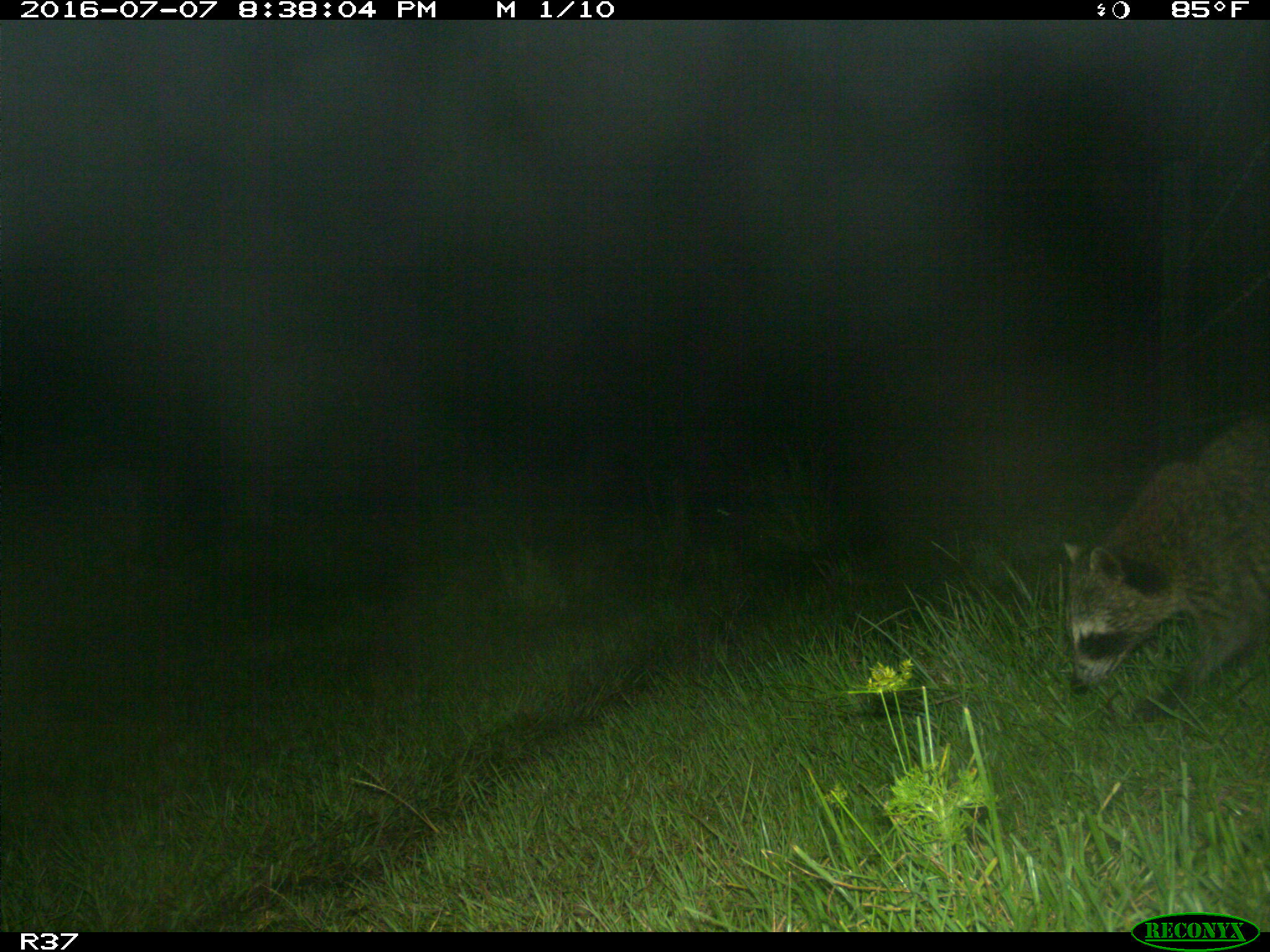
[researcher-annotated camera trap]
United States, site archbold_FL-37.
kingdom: Animalia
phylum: Chordata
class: Mammalia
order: Carnivora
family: Procyonidae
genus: Procyon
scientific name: Procyon lotor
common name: common raccoon